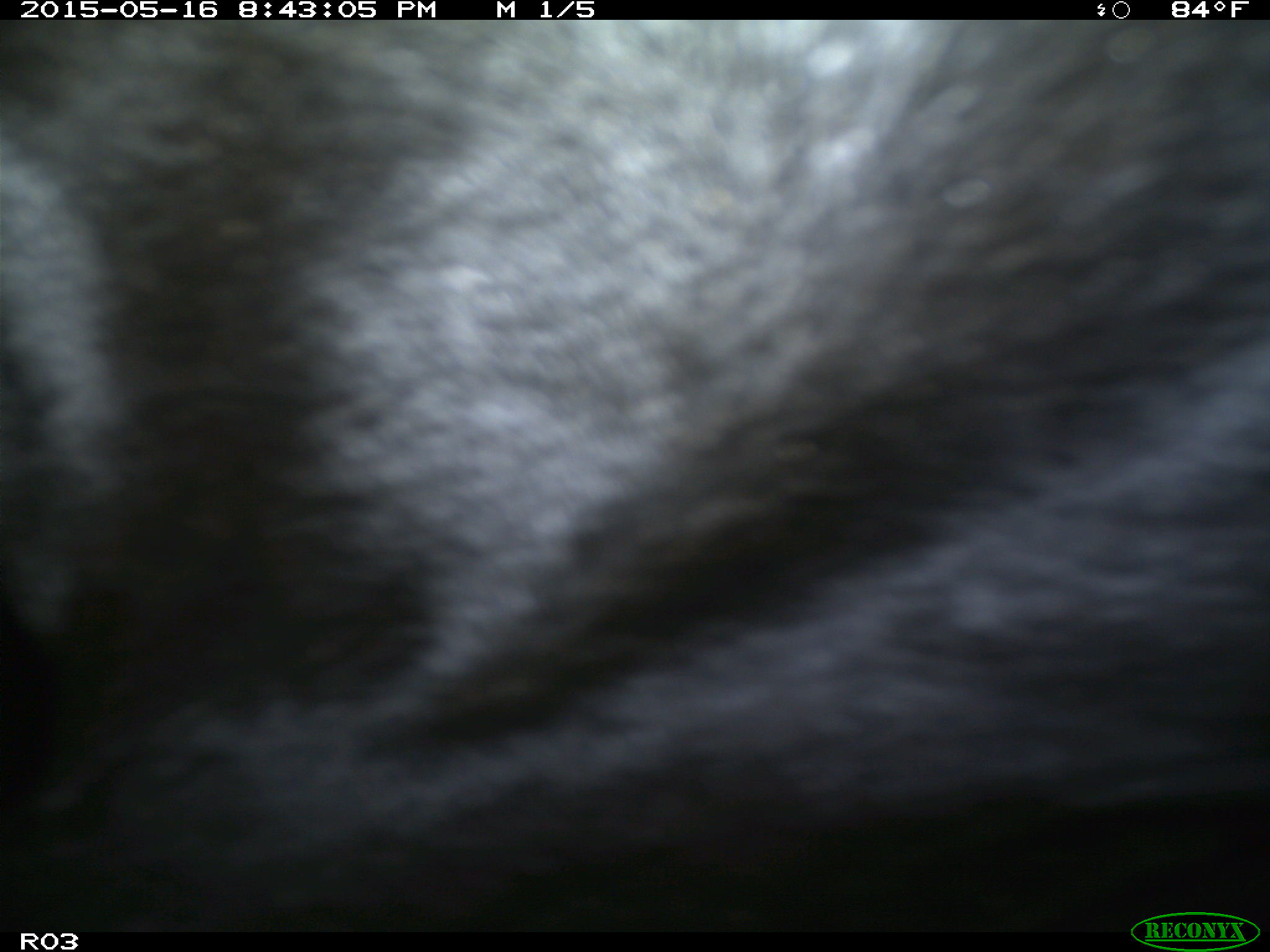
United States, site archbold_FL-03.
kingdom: Animalia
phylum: Chordata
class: Mammalia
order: Artiodactyla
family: Bovidae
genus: Bos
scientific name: Bos taurus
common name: domestic cow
Bos taurus (domestic cow).